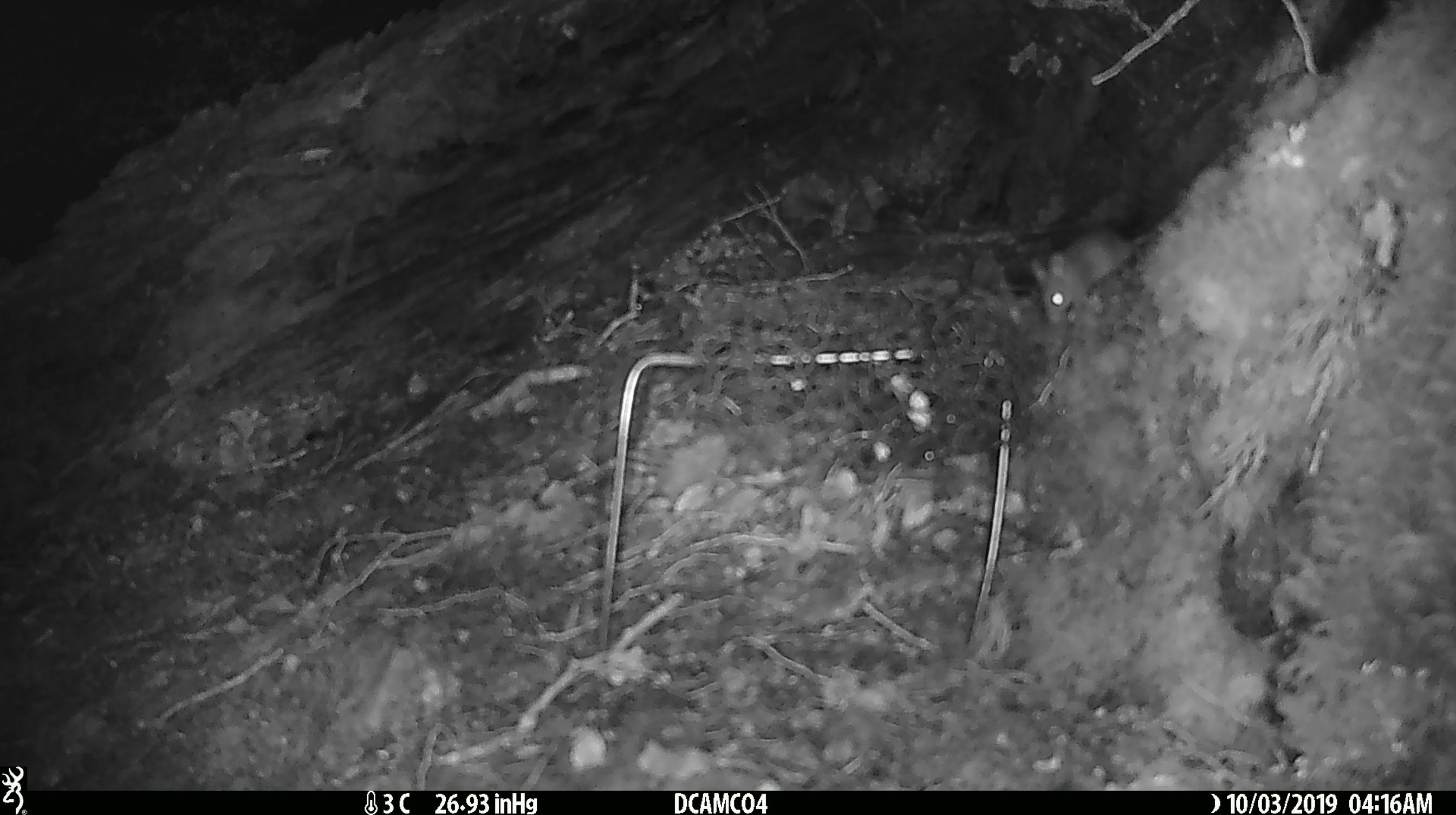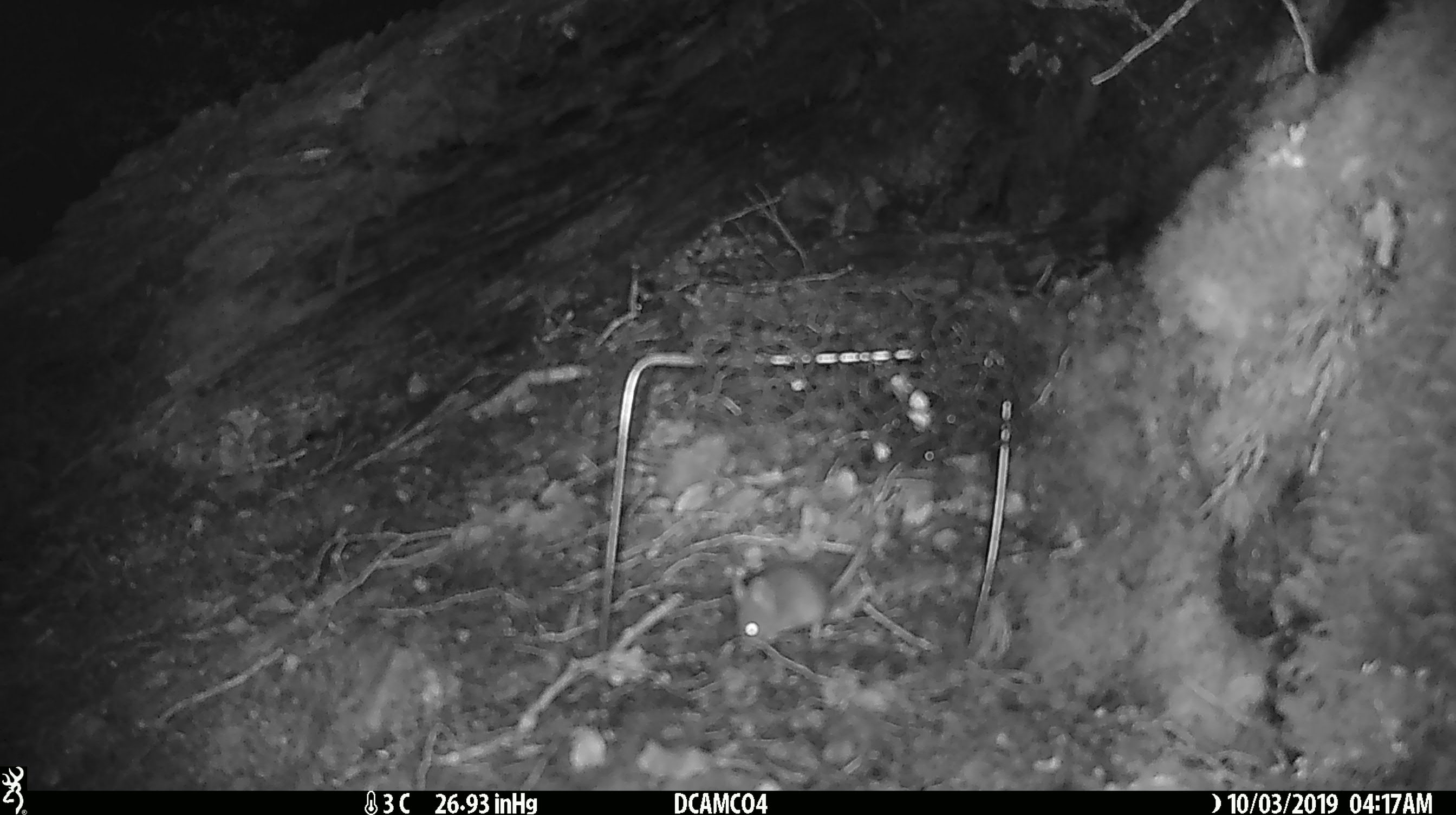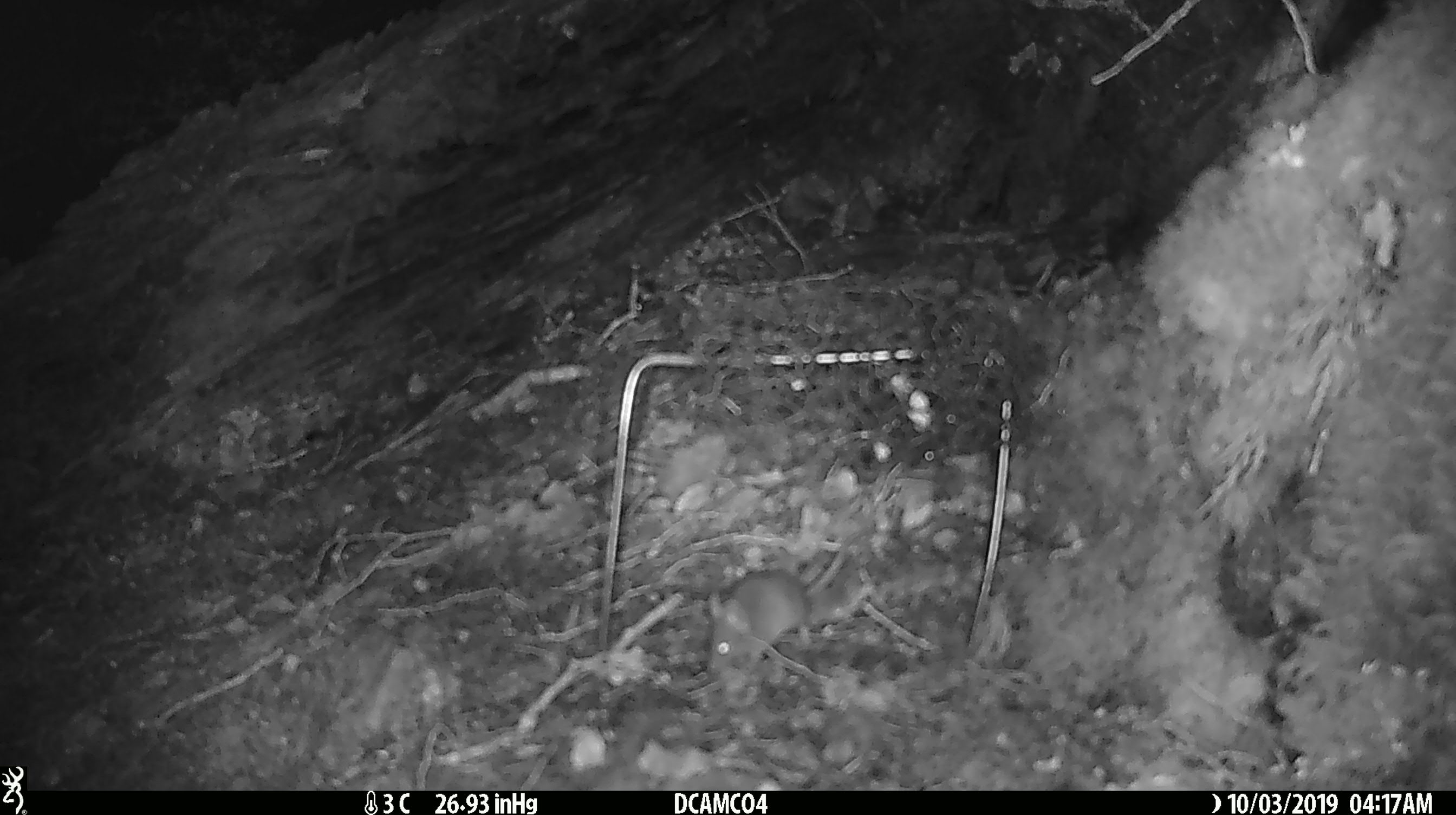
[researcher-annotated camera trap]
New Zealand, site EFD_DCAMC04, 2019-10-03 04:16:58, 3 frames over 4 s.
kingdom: Animalia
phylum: Chordata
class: Mammalia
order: Rodentia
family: Muridae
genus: Mus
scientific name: Mus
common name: mouse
Mouse (Mus).